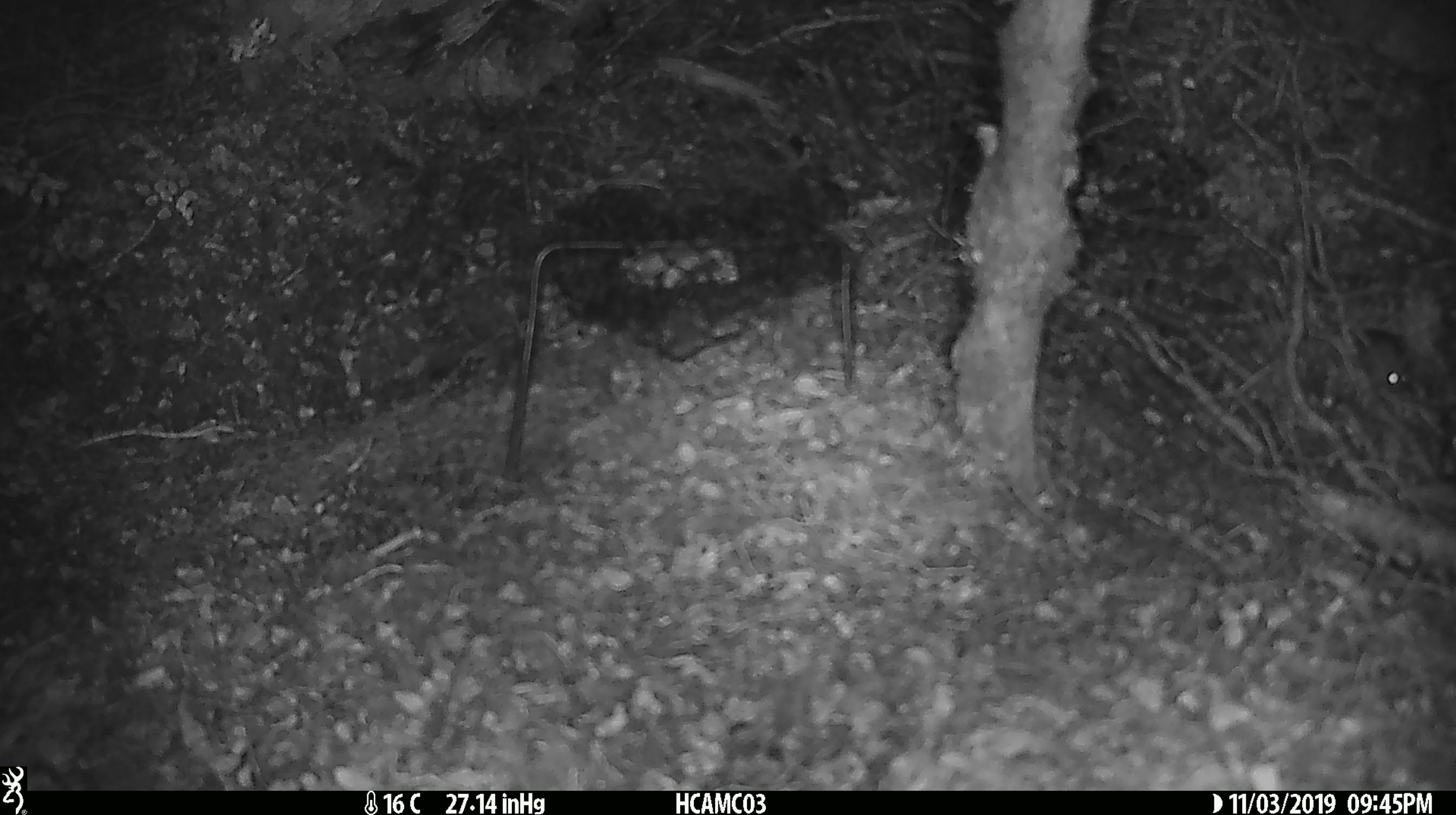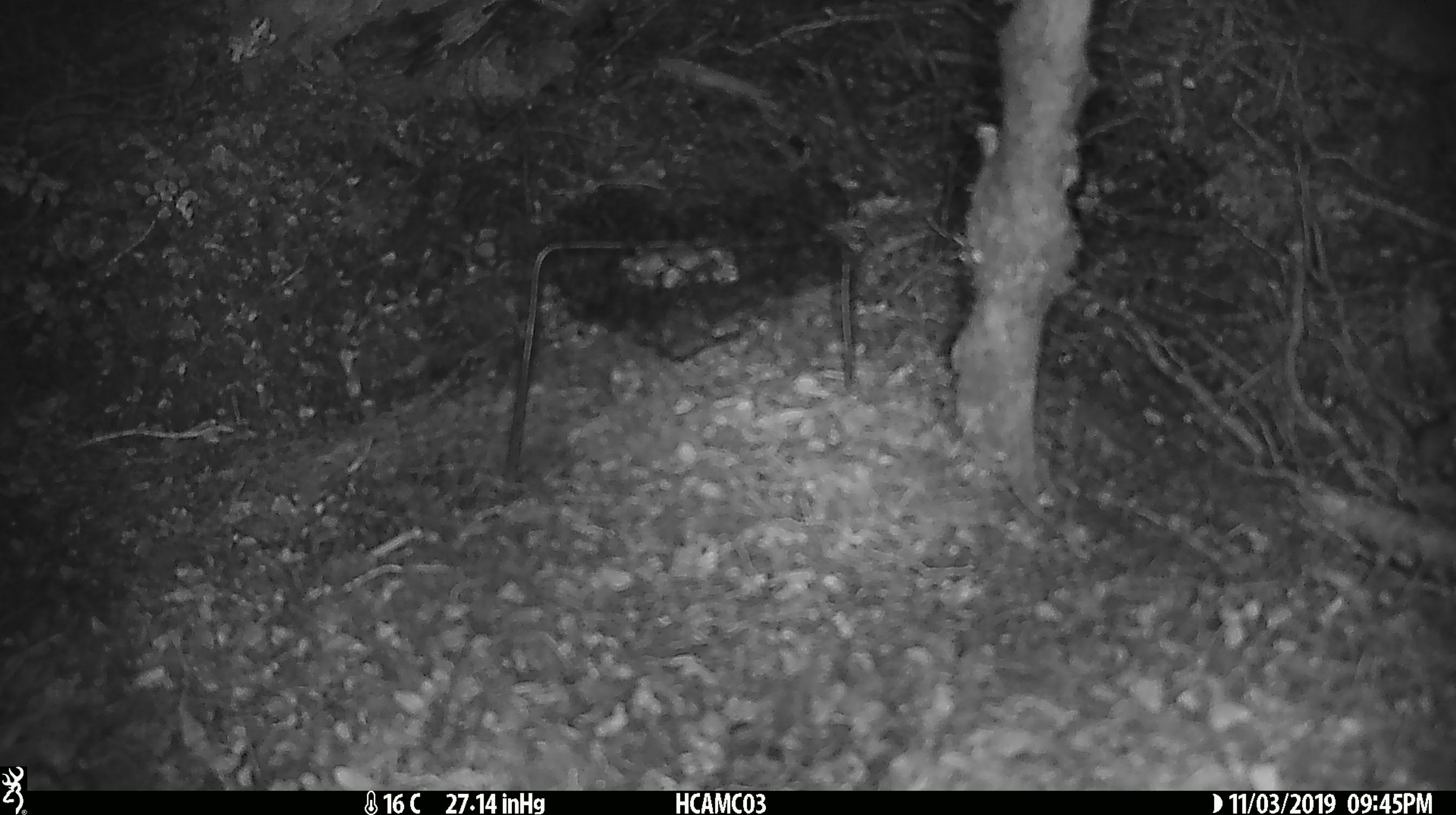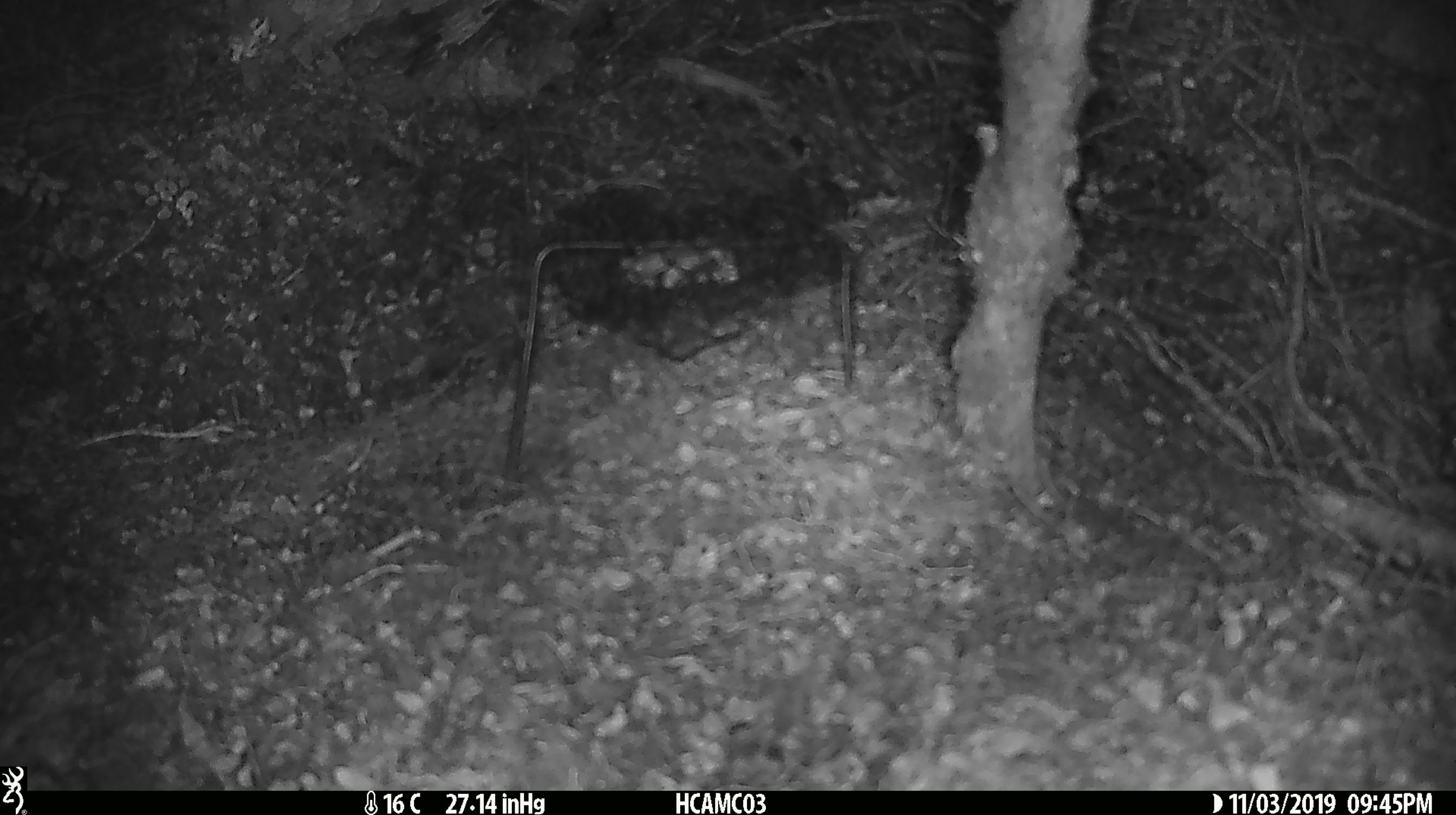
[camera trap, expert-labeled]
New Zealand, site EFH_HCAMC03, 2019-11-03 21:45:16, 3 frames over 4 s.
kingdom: Animalia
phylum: Chordata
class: Mammalia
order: Rodentia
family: Muridae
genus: Mus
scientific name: Mus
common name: mouse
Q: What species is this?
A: Mouse (Mus).